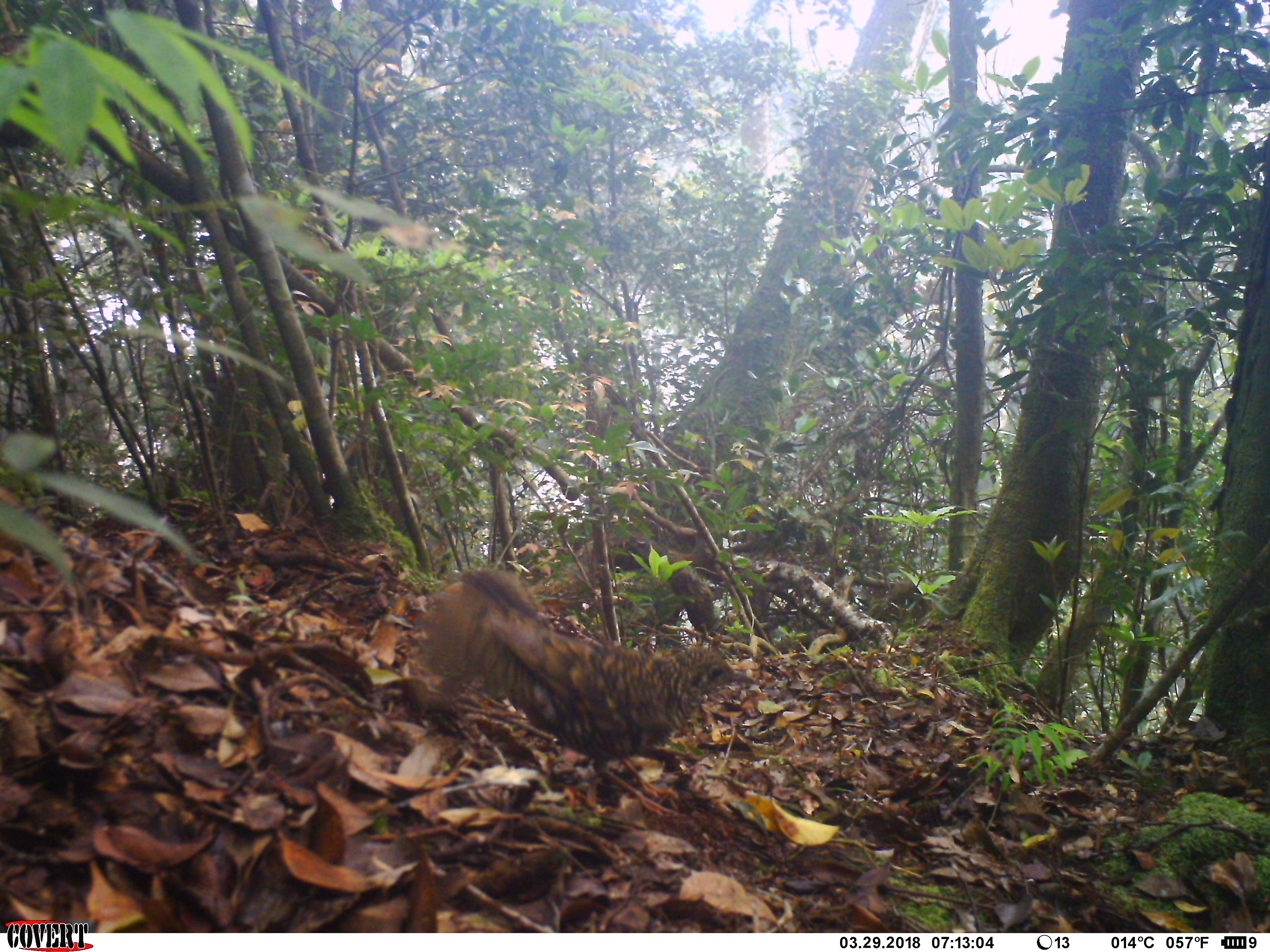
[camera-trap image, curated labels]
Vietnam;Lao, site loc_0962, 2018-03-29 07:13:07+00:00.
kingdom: Animalia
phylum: Chordata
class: Aves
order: Passeriformes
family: Turdidae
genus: Zoothera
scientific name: Zoothera dauma dauma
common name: scaly thrush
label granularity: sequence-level